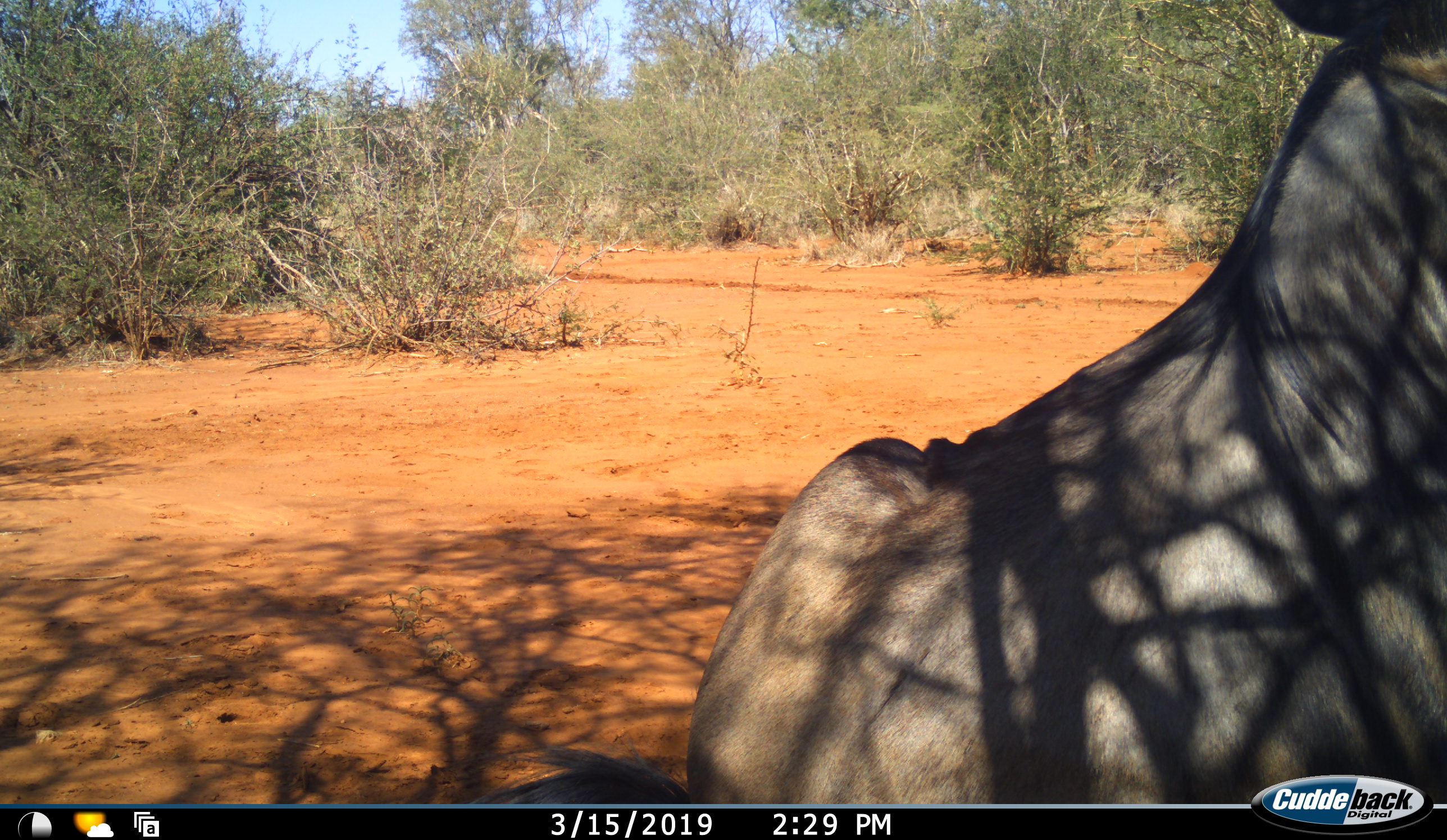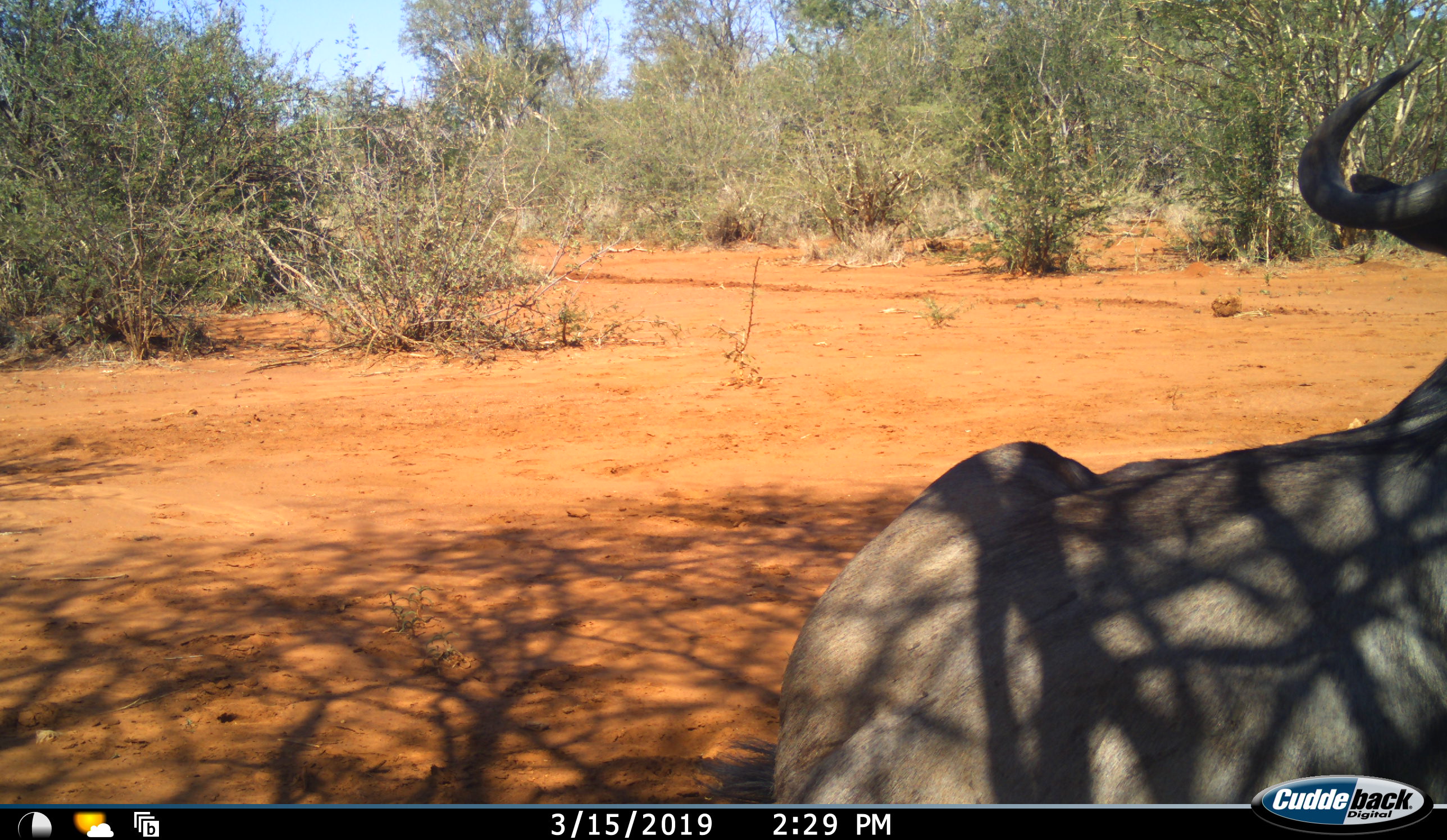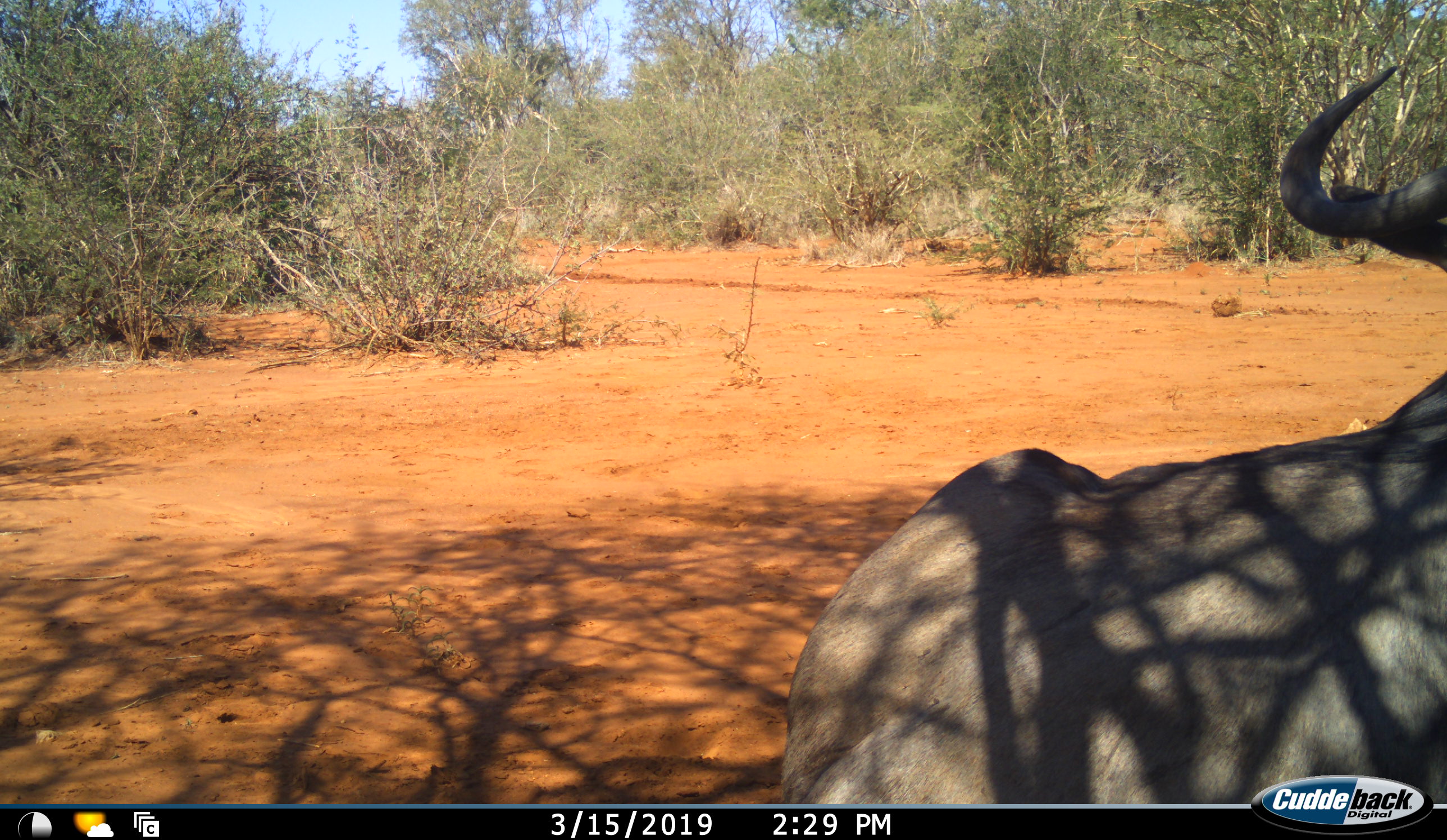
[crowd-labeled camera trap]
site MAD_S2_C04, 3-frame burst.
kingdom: Animalia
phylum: Chordata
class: Mammalia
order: Artiodactyla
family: Bovidae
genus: Connochaetes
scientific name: Connochaetes taurinus taurinus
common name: blue wildebeest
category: wildebeestblue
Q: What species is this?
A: Wildebeestblue (blue wildebeest) (Connochaetes taurinus taurinus).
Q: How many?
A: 1.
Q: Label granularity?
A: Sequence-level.